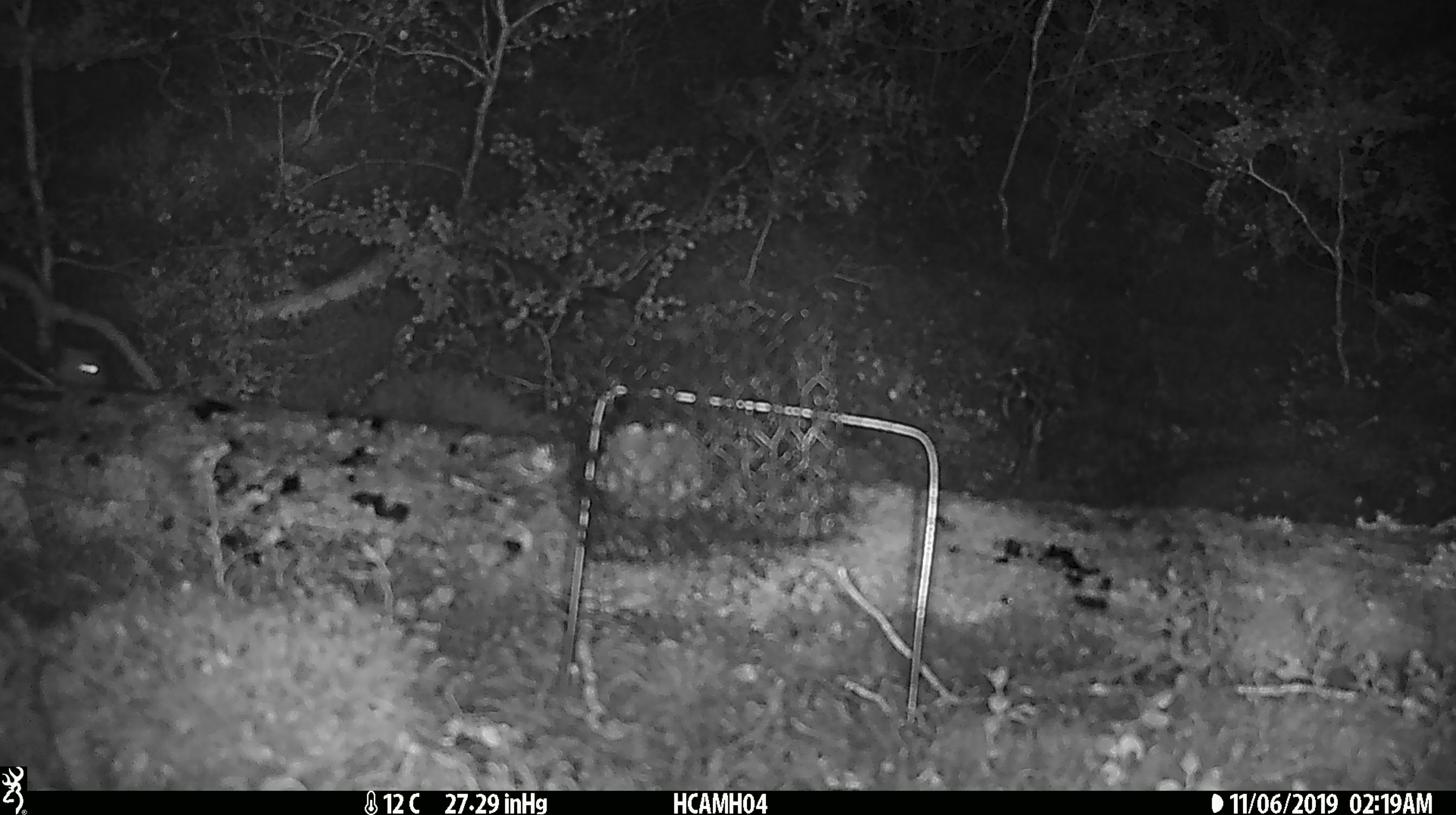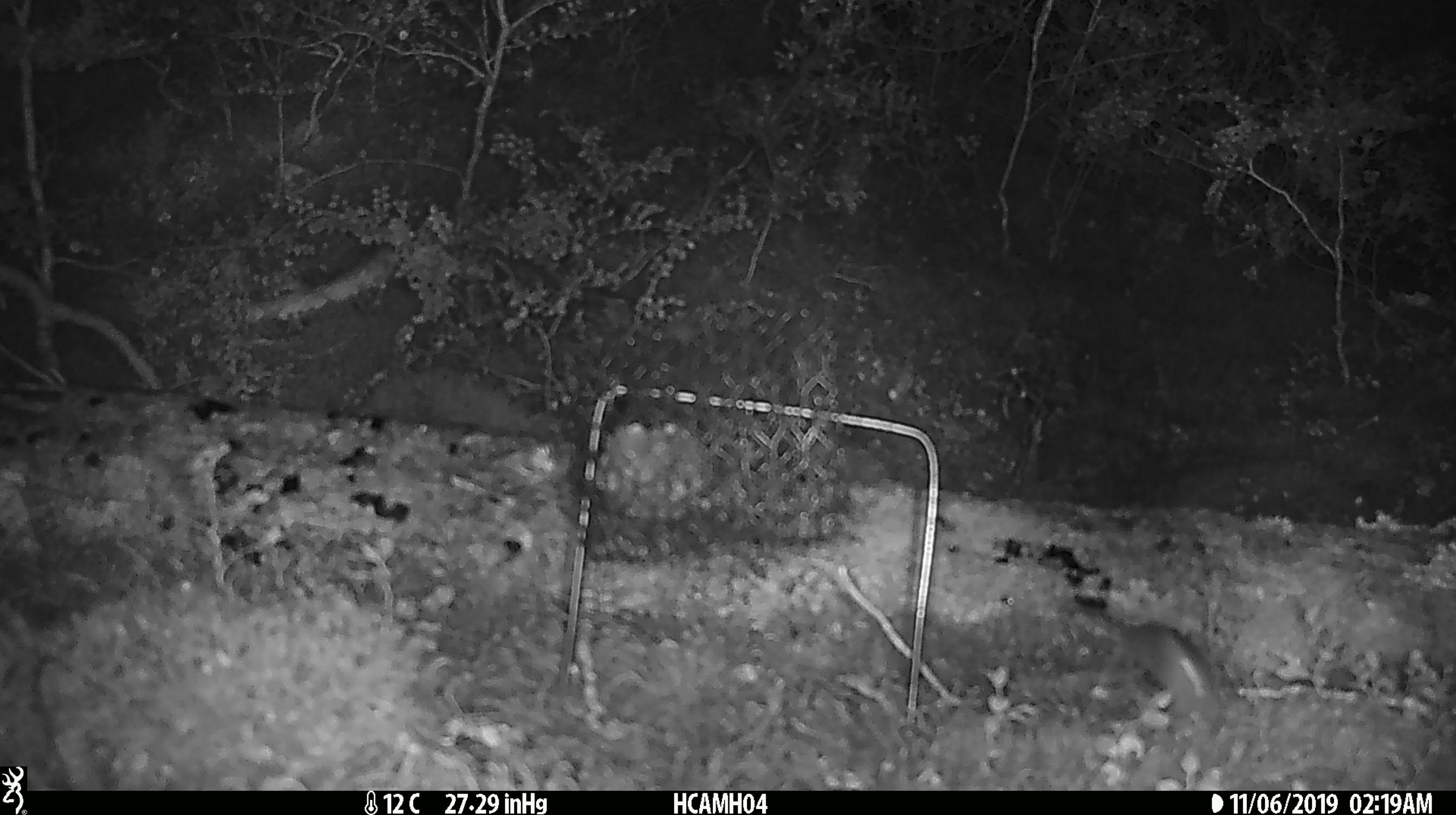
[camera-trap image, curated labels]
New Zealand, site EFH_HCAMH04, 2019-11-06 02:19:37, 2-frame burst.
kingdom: Animalia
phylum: Chordata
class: Mammalia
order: Rodentia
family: Muridae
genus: Mus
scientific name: Mus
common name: mouse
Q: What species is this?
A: Mouse (Mus).